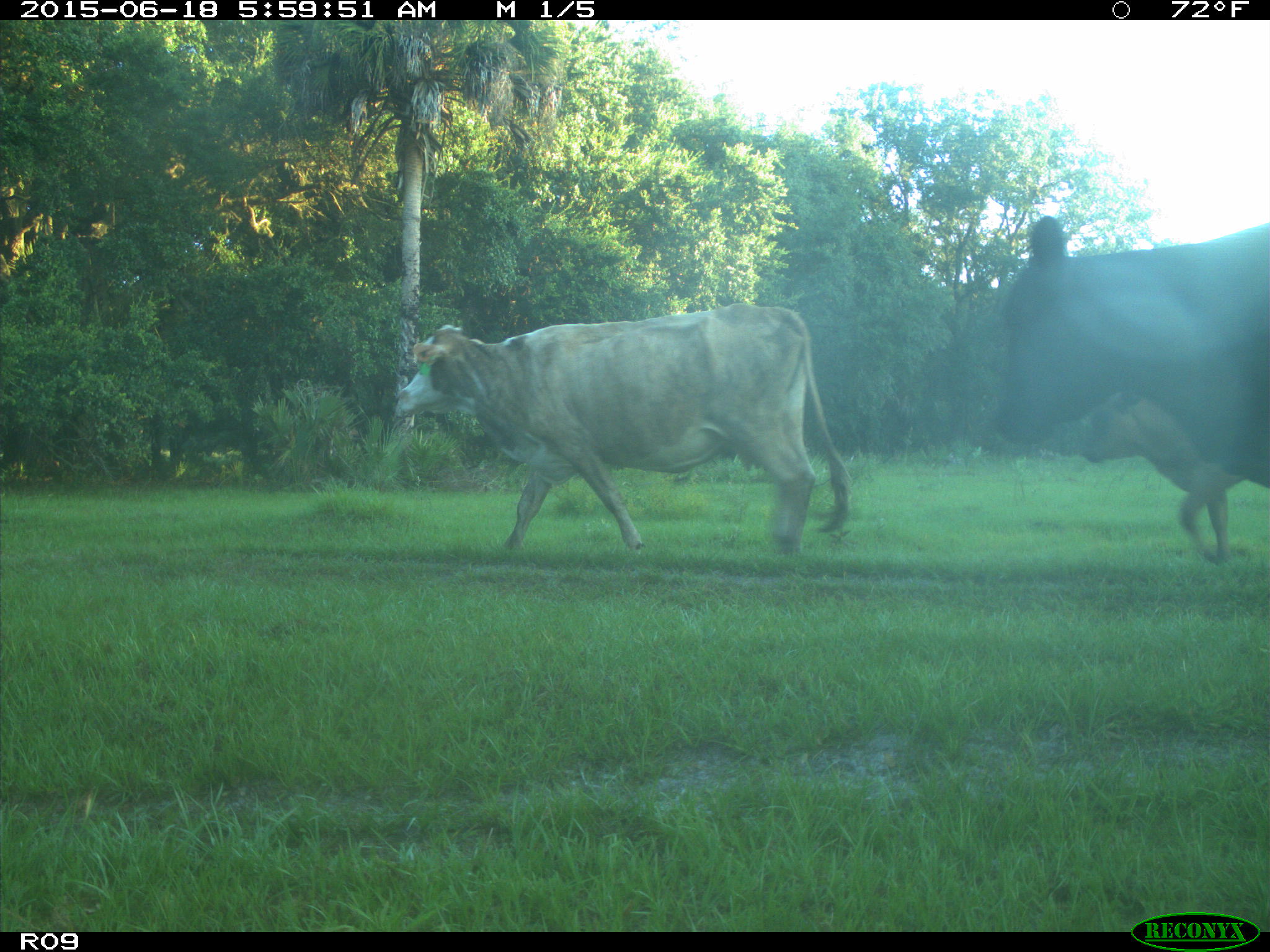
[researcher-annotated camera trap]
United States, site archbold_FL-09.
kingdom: Animalia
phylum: Chordata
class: Mammalia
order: Artiodactyla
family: Bovidae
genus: Bos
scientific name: Bos taurus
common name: domestic cow